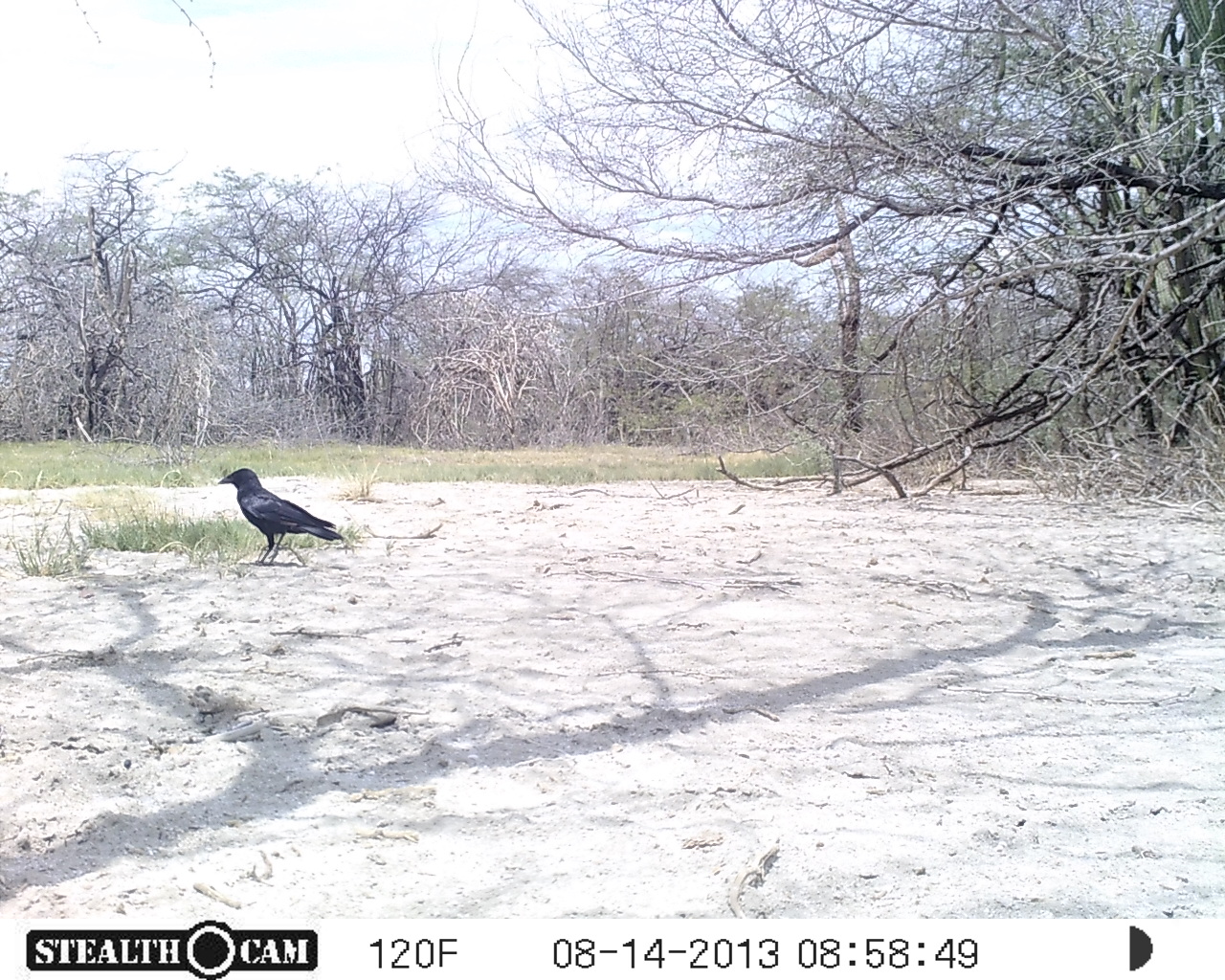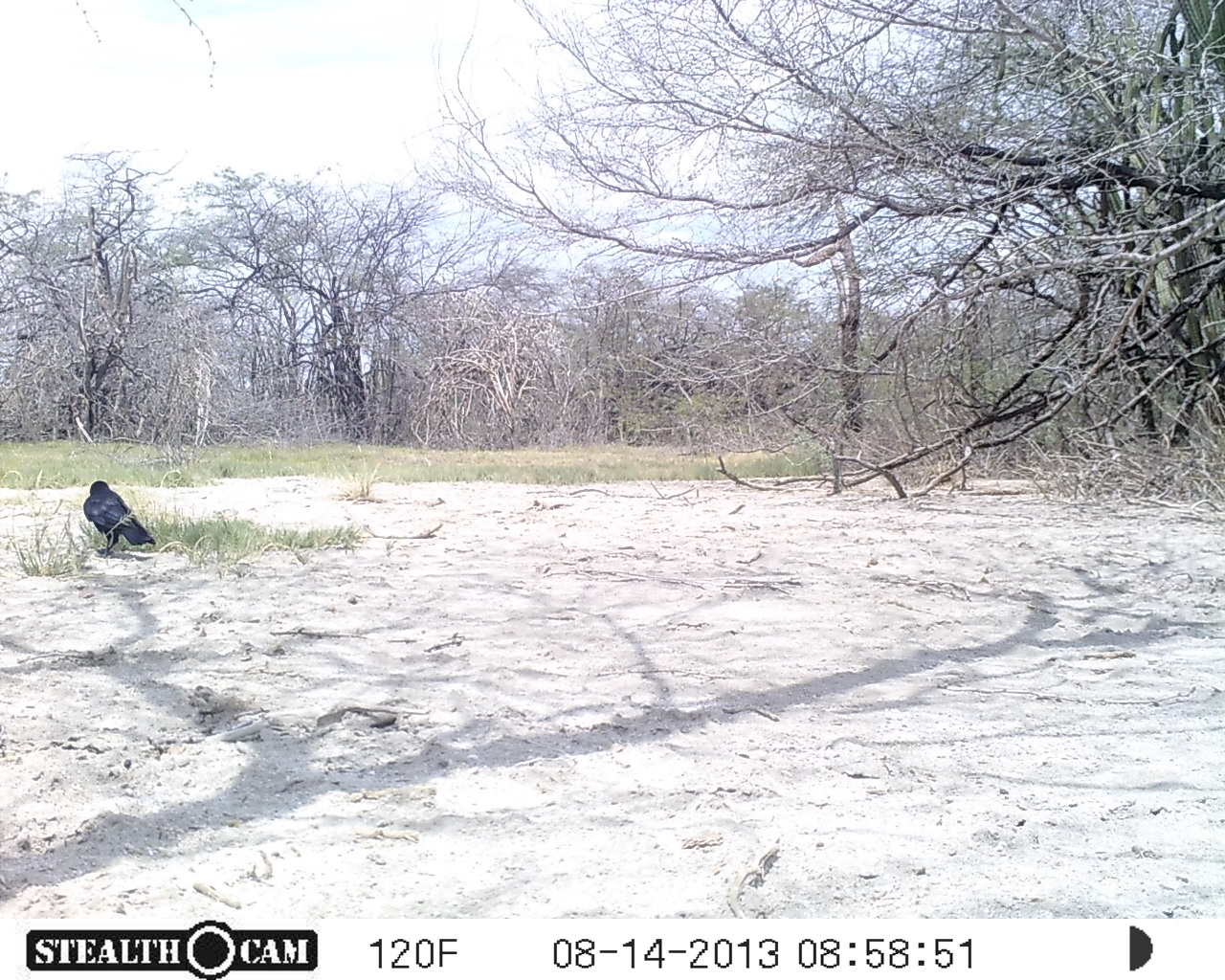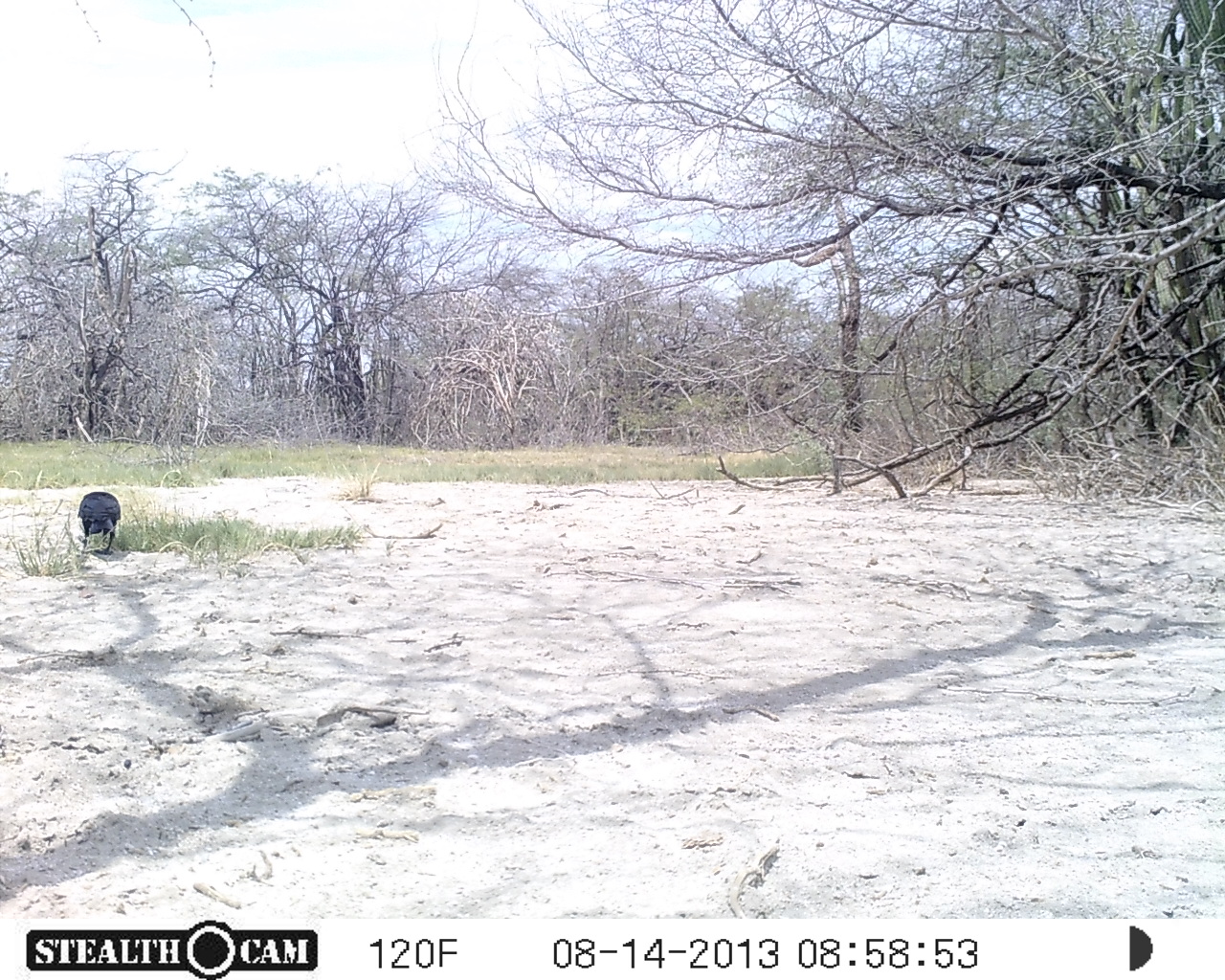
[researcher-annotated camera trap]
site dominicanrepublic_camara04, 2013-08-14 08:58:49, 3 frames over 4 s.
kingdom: Animalia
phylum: Chordata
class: Aves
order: Passeriformes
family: Corvidae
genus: Corvus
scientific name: Corvus corax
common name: raven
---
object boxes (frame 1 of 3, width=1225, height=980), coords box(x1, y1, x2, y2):
raven: box(213, 465, 344, 567)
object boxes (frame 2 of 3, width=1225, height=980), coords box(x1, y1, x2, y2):
raven: box(79, 479, 156, 554)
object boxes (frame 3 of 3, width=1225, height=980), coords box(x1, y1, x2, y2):
raven: box(75, 489, 121, 555)